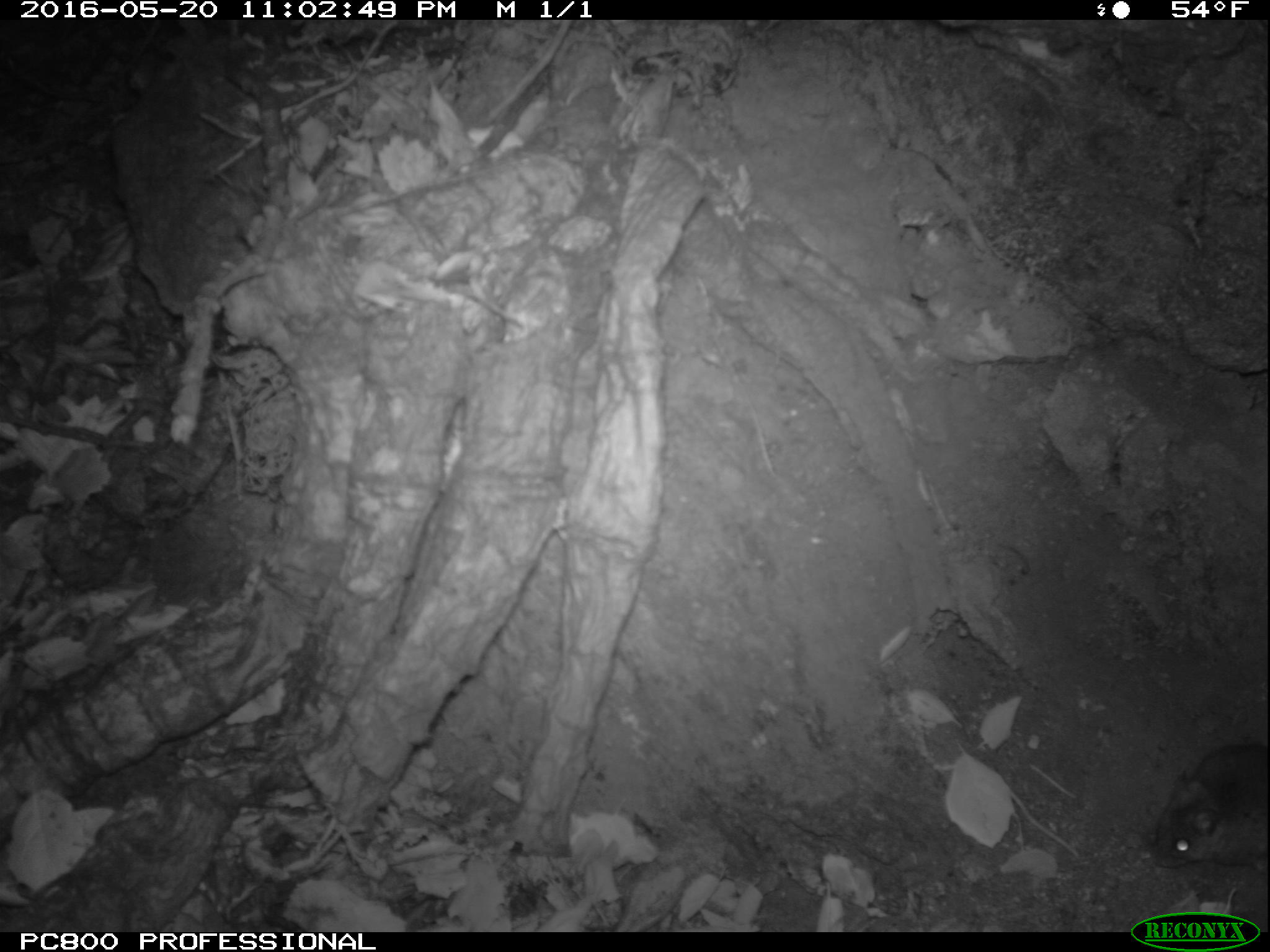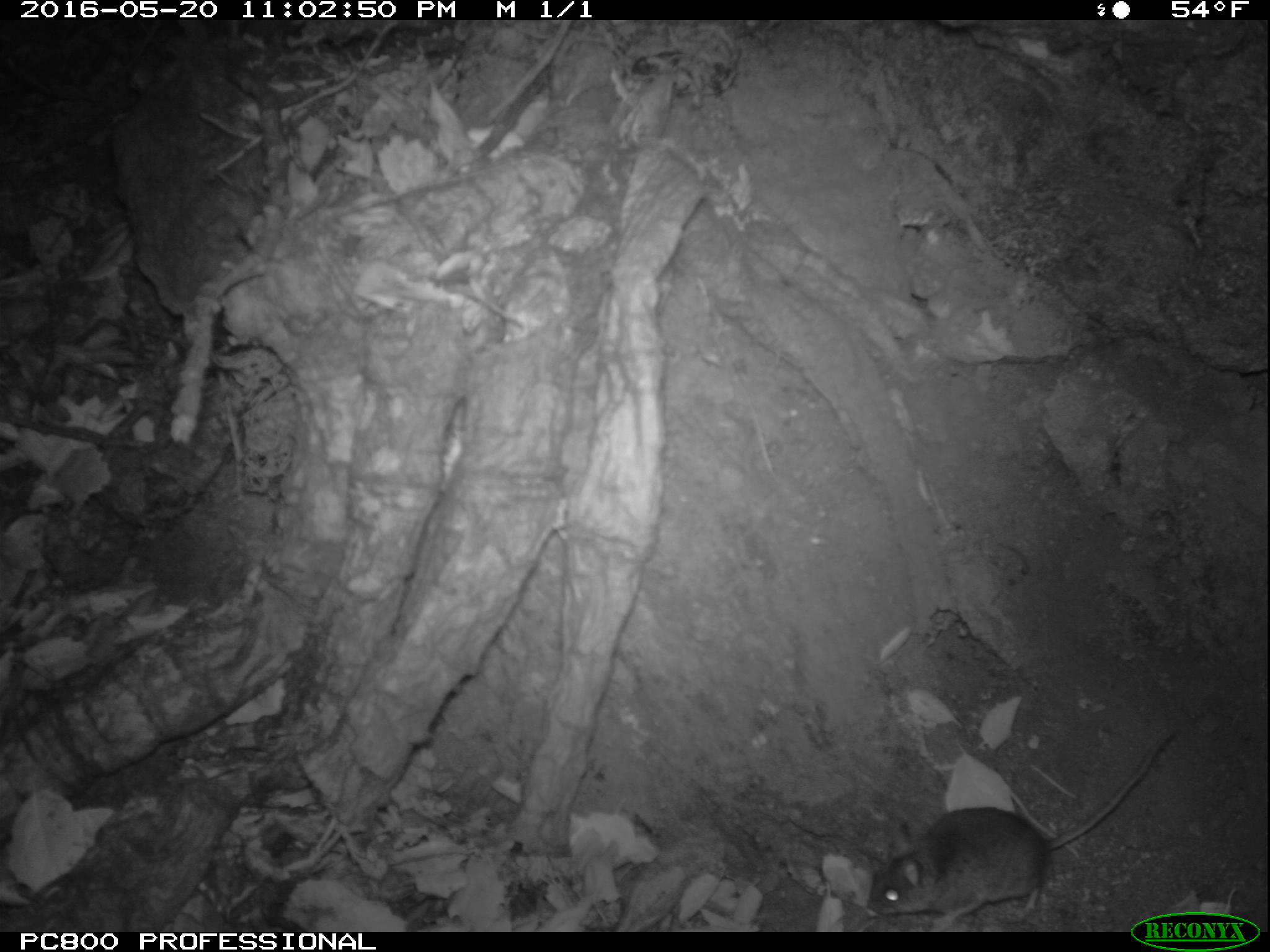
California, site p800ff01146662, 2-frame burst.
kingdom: Animalia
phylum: Chordata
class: Mammalia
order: Rodentia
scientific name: Rodentia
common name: rodent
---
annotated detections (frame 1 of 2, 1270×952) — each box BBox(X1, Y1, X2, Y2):
rodent: BBox(1155, 741, 1269, 872)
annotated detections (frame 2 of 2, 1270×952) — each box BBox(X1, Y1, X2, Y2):
rodent: BBox(867, 731, 1176, 932)